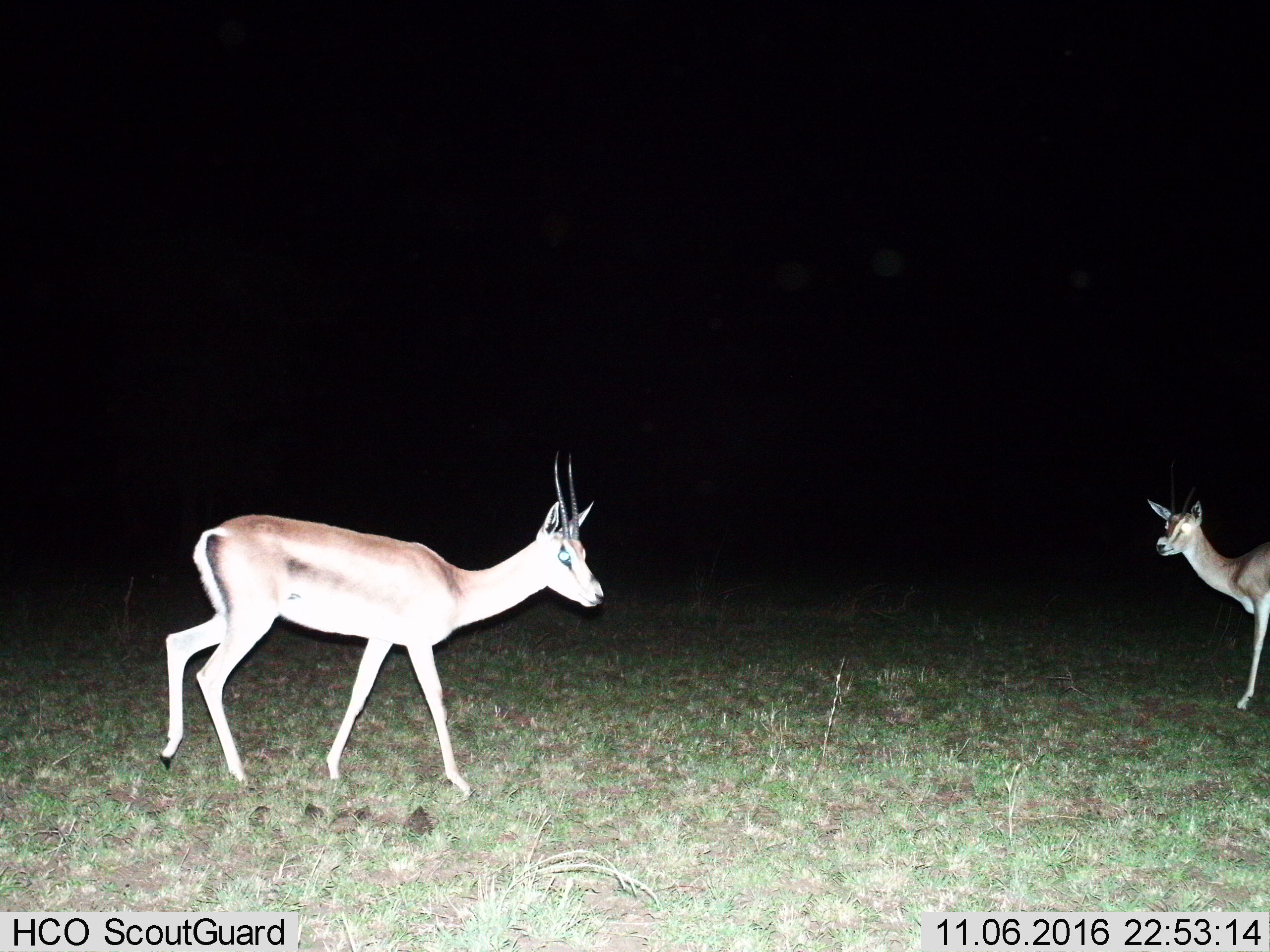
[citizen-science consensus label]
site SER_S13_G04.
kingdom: Animalia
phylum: Chordata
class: Mammalia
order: Artiodactyla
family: Bovidae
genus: Eudorcas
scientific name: Eudorcas thomsonii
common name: thomson's gazelle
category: gazellethomsons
Gazellethomsons (thomson's gazelle) (Eudorcas thomsonii), count 2. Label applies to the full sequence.